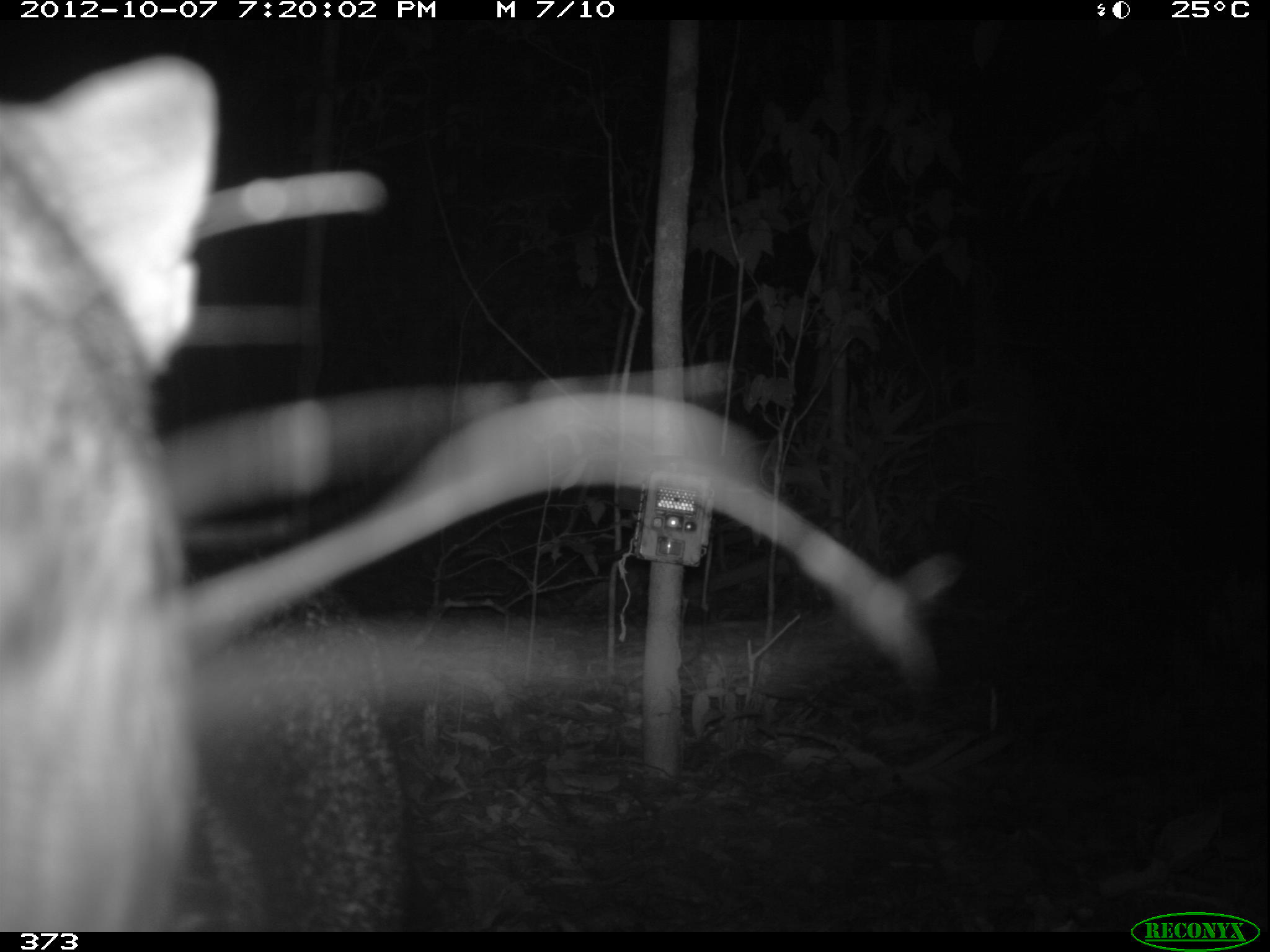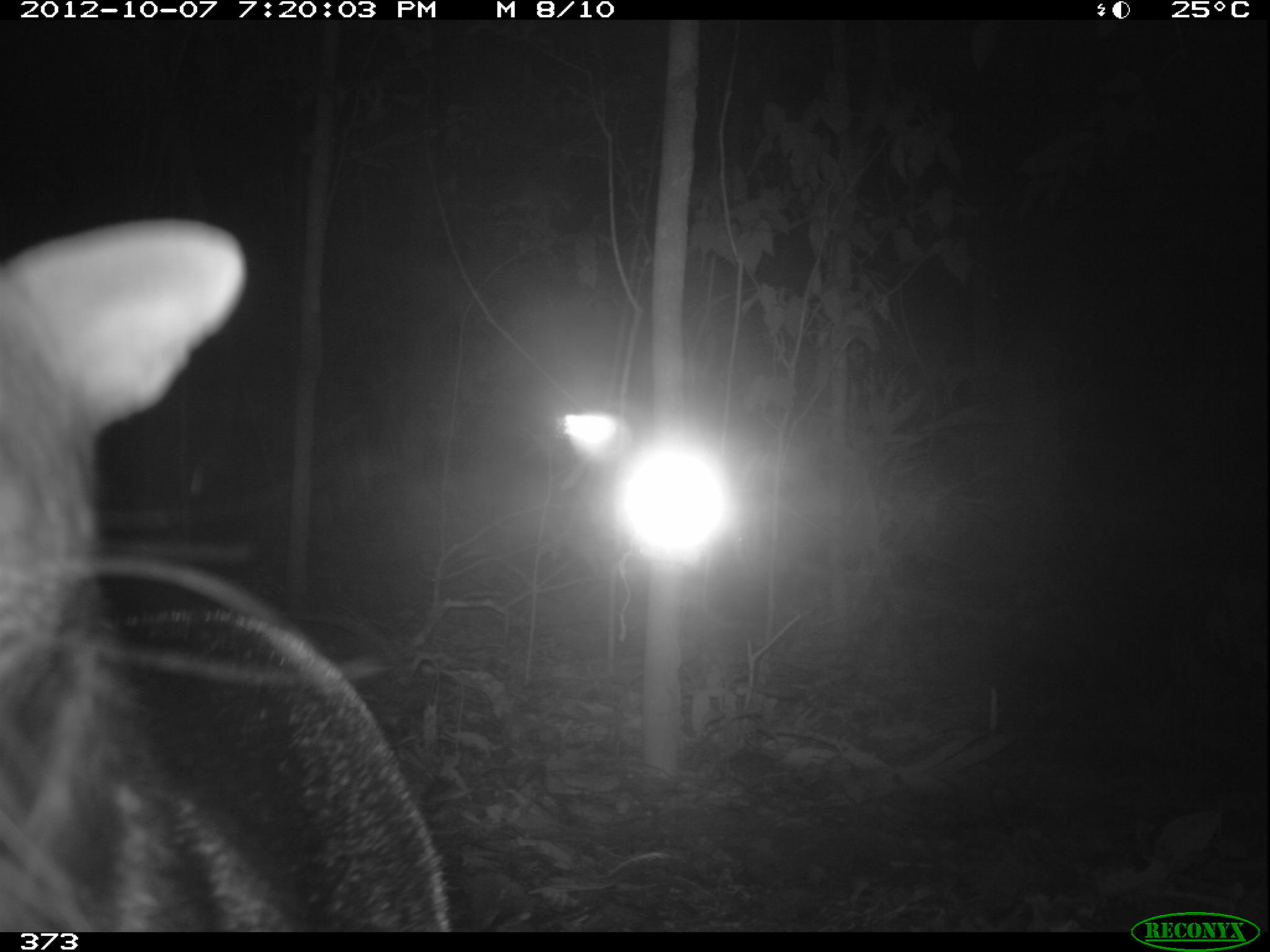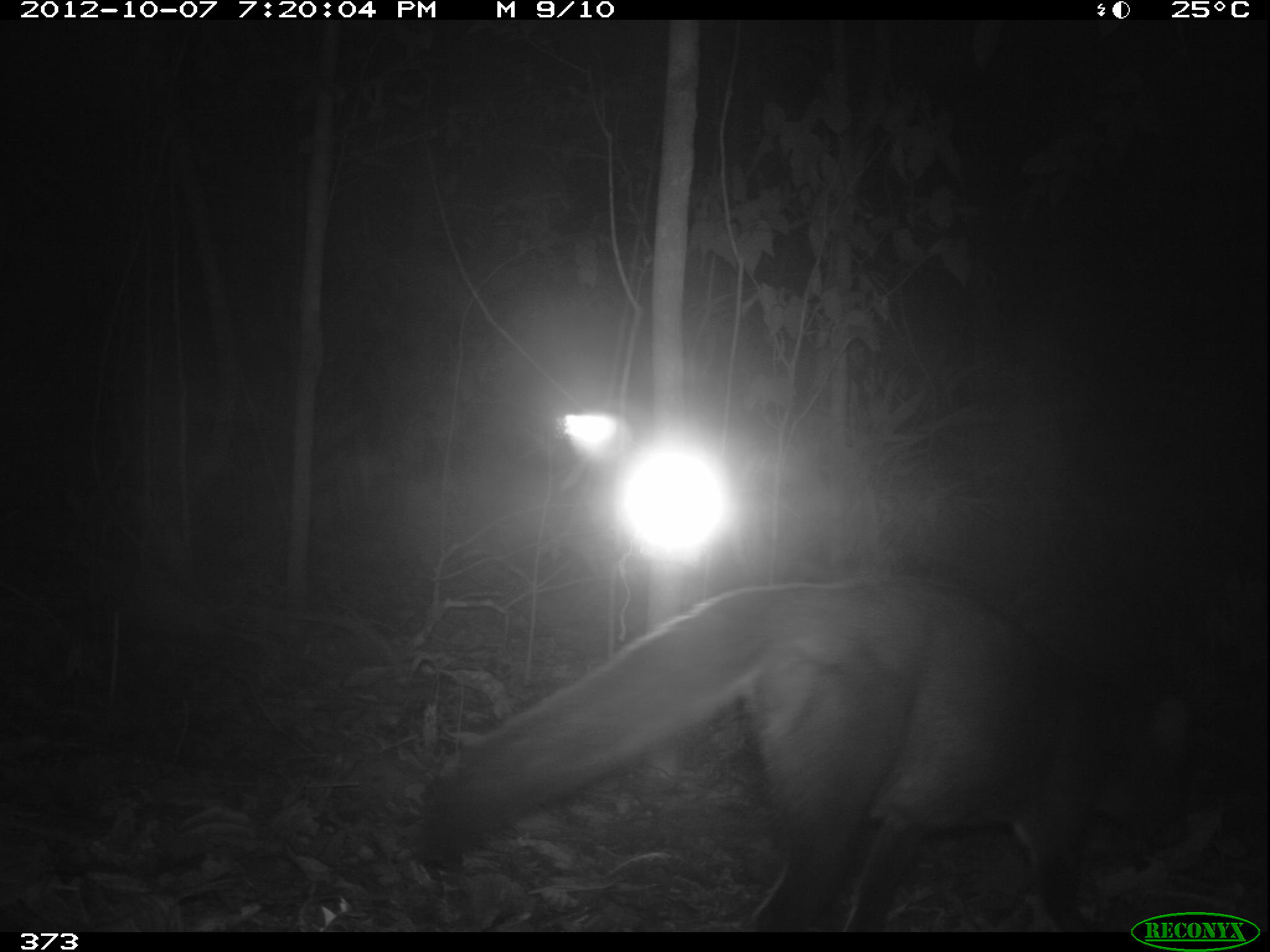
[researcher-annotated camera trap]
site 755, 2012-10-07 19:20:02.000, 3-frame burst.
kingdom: Animalia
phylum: Chordata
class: Mammalia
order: Carnivora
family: Canidae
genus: Atelocynus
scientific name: Atelocynus microtis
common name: short-eared dog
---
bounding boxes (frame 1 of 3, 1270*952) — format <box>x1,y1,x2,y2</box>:
atelocynus microtis: <box>0,55,955,933</box>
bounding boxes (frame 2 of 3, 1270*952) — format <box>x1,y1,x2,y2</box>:
atelocynus microtis: <box>0,213,446,931</box>